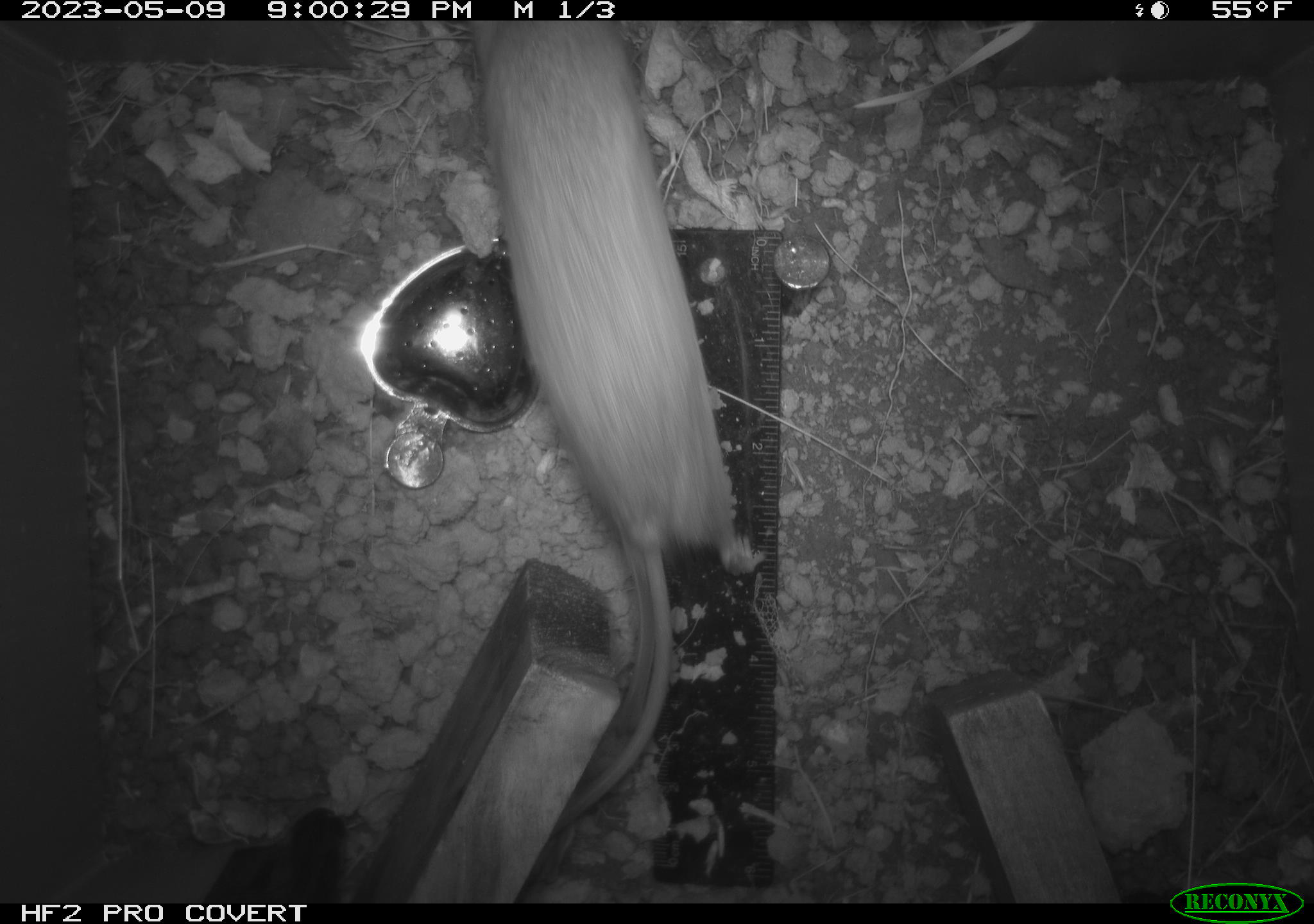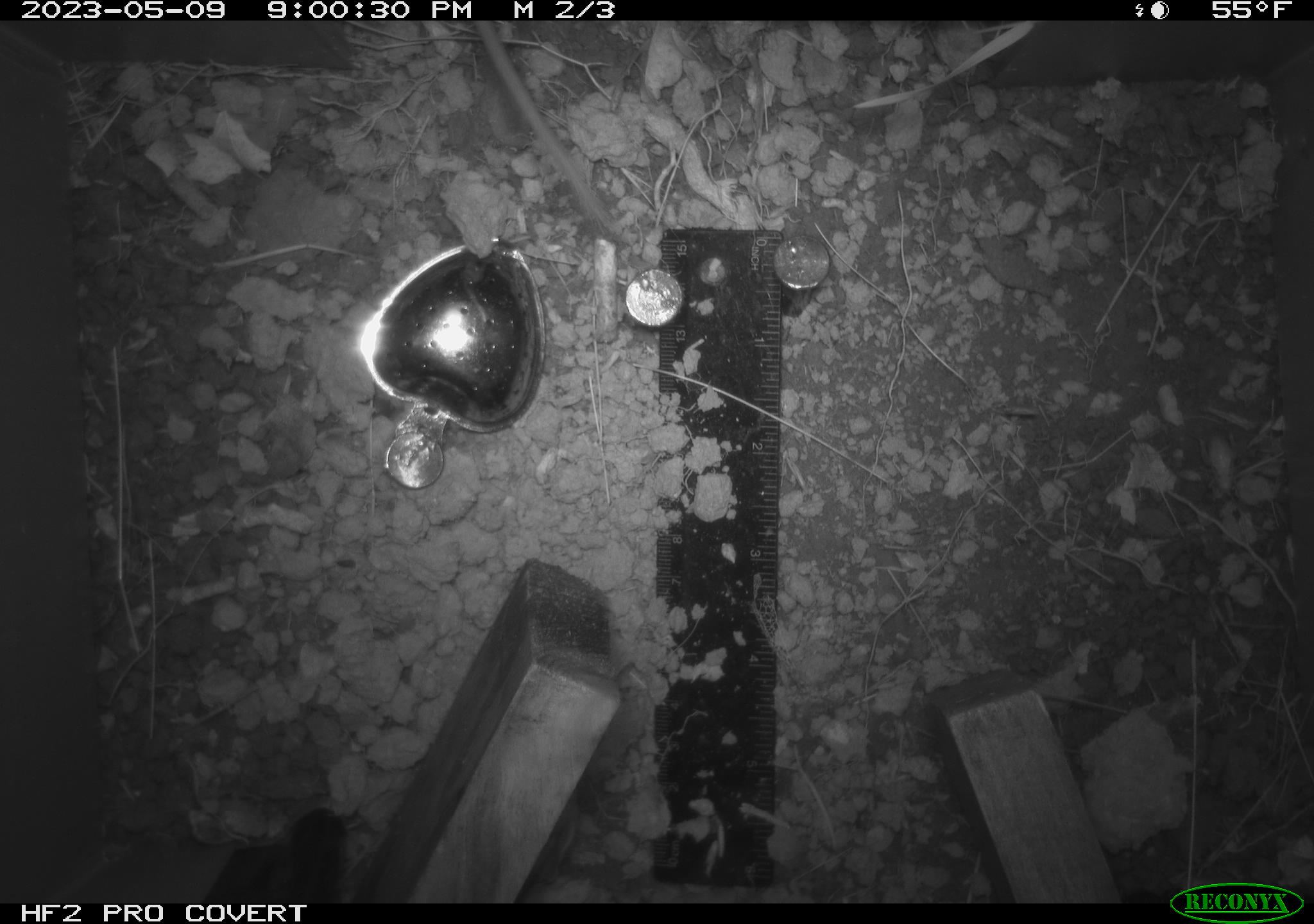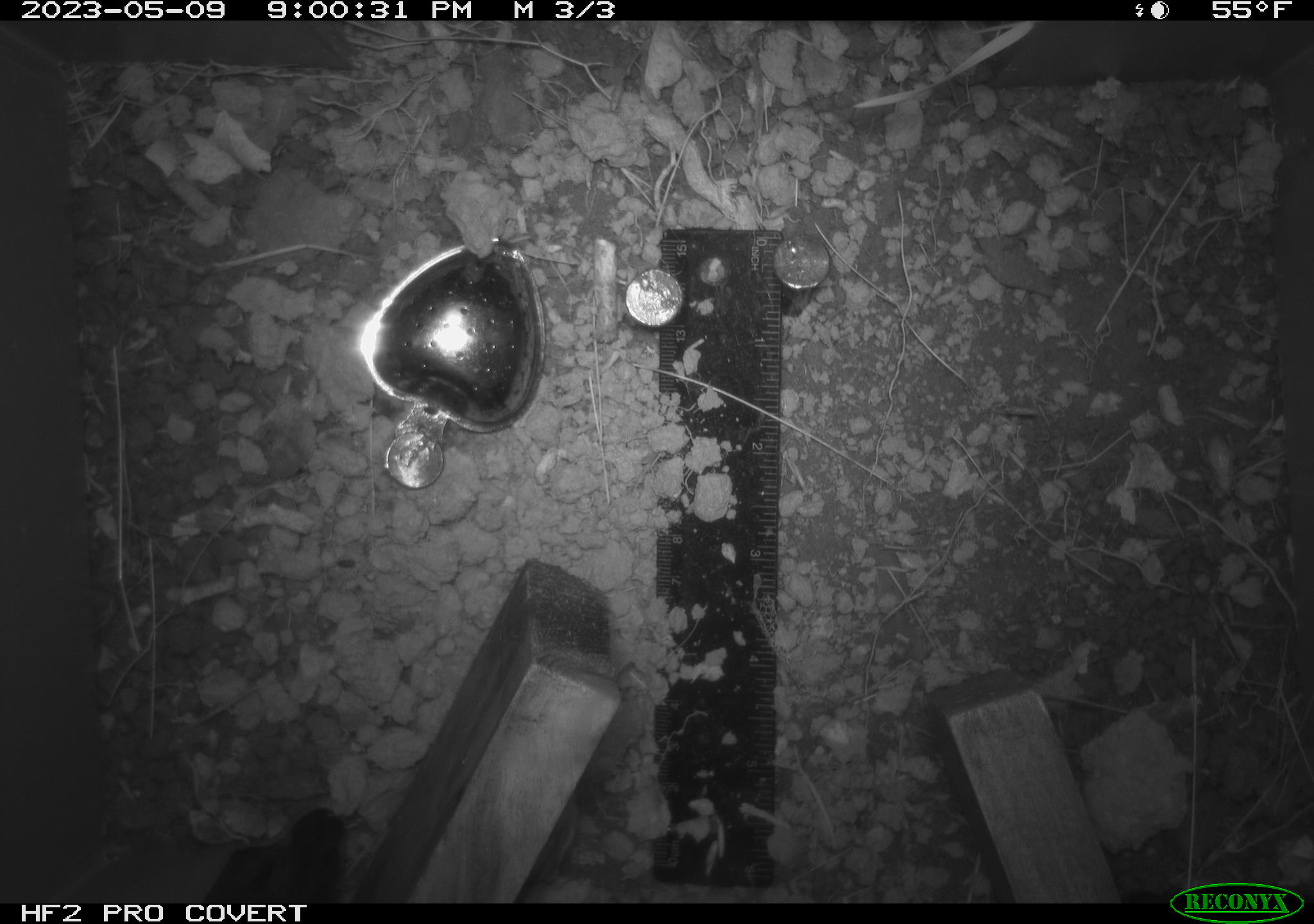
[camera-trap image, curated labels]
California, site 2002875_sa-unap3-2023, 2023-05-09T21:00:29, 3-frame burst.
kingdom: Animalia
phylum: Chordata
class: Mammalia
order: Rodentia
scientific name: Rodentia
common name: mouse species